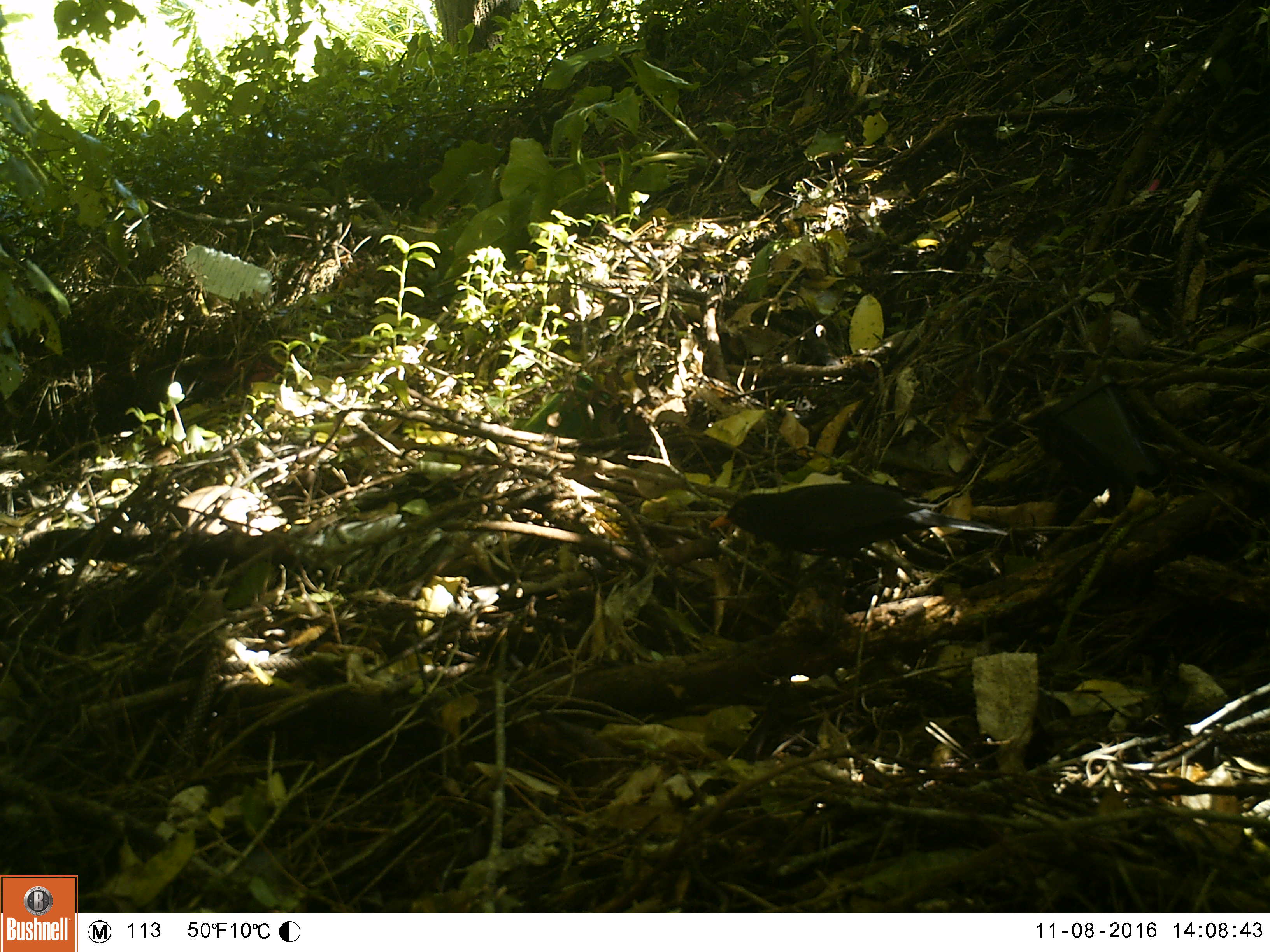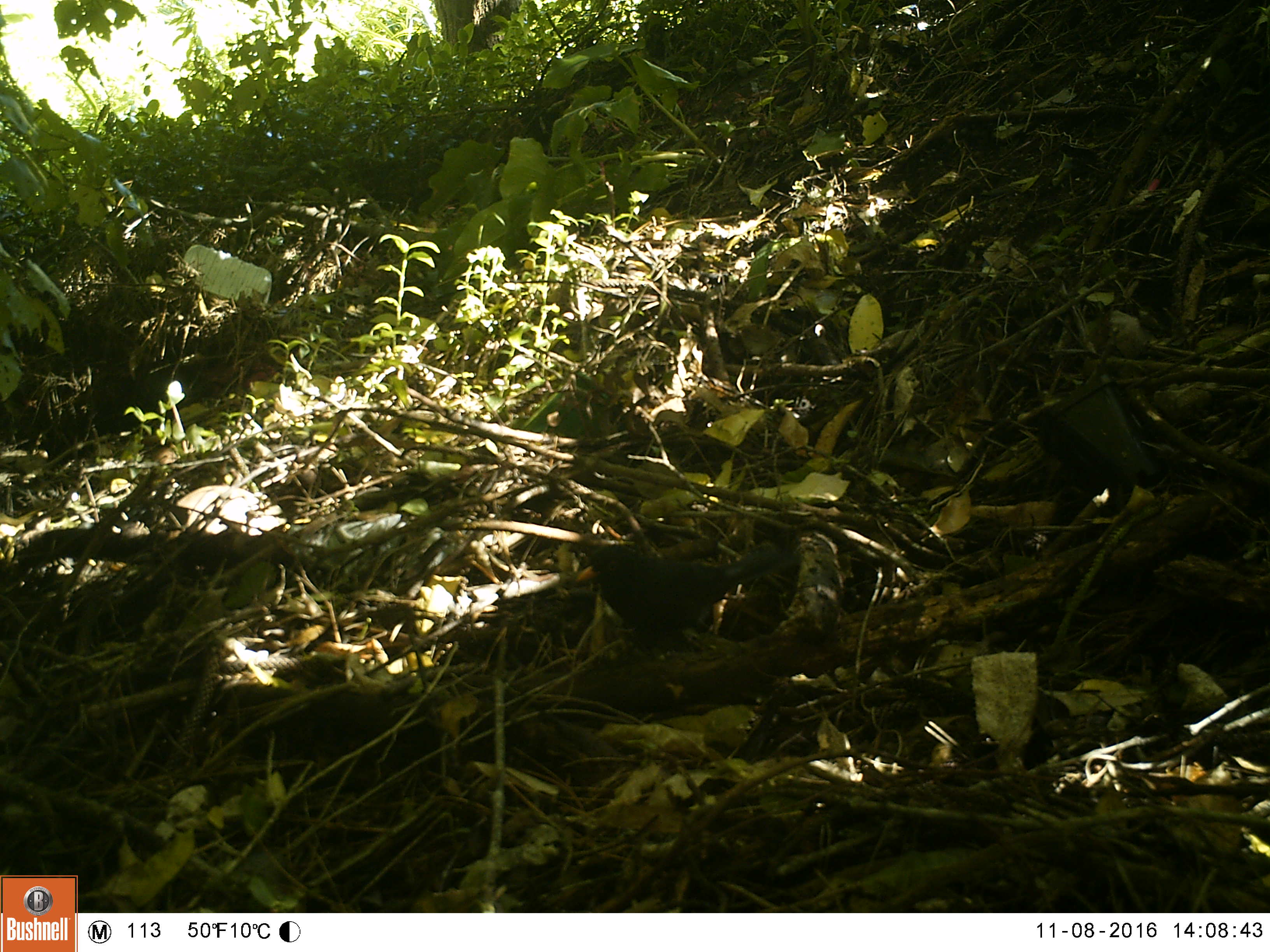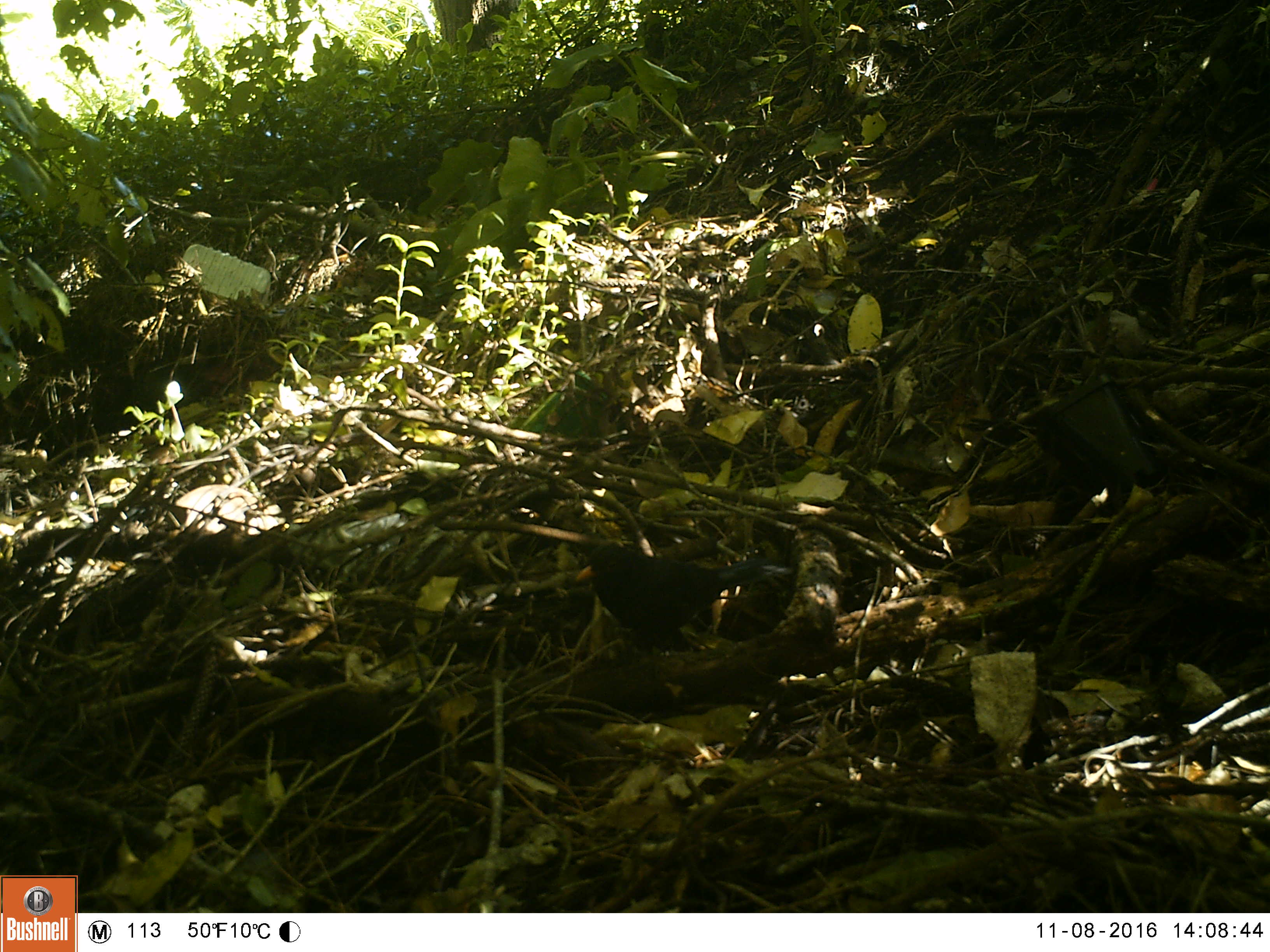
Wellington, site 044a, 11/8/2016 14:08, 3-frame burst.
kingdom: Animalia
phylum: Chordata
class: Aves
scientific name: Aves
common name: bird